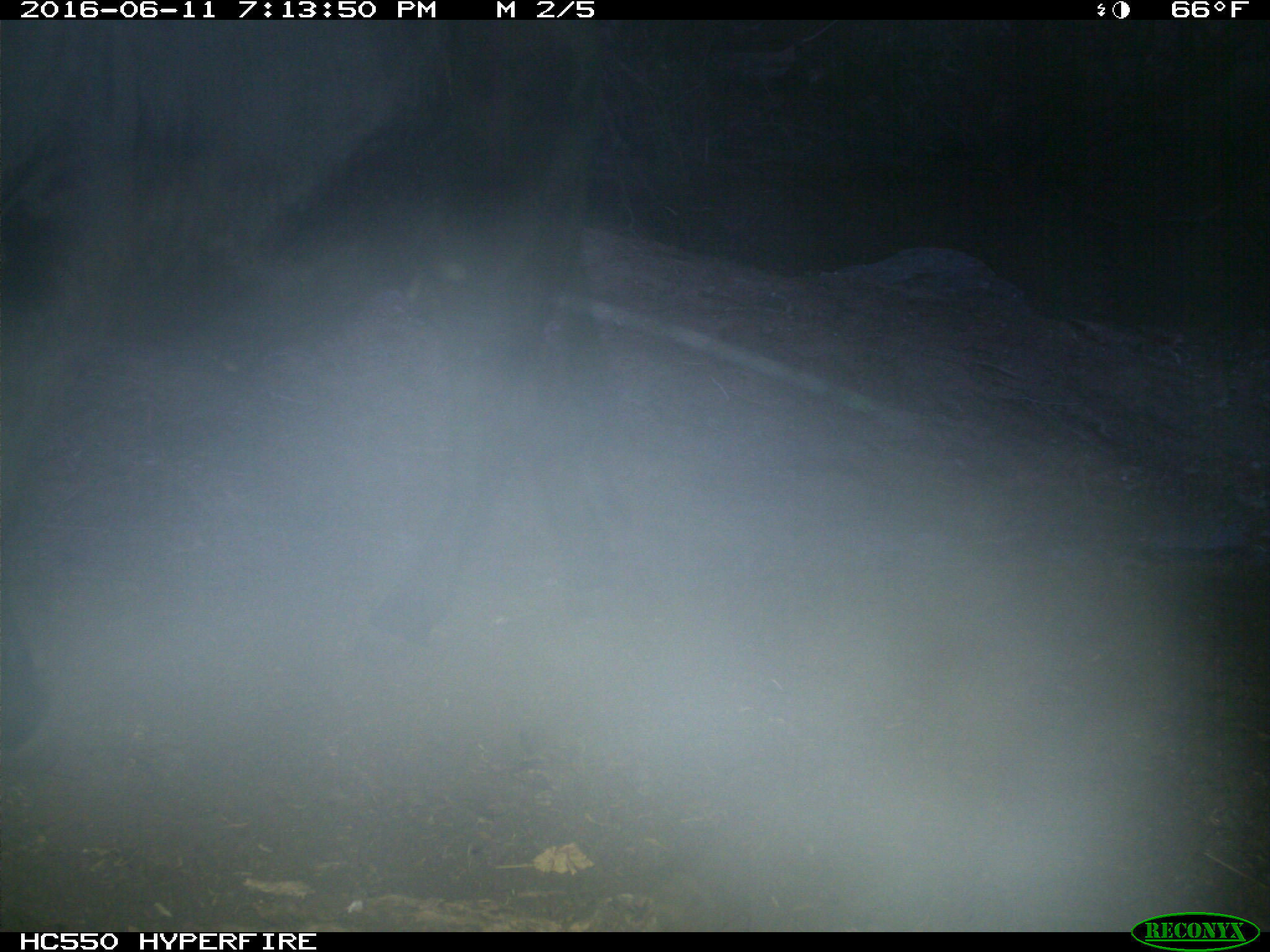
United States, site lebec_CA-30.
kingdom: Animalia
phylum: Chordata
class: Mammalia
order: Artiodactyla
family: Bovidae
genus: Bos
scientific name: Bos taurus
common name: domestic cow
Bos taurus (domestic cow).